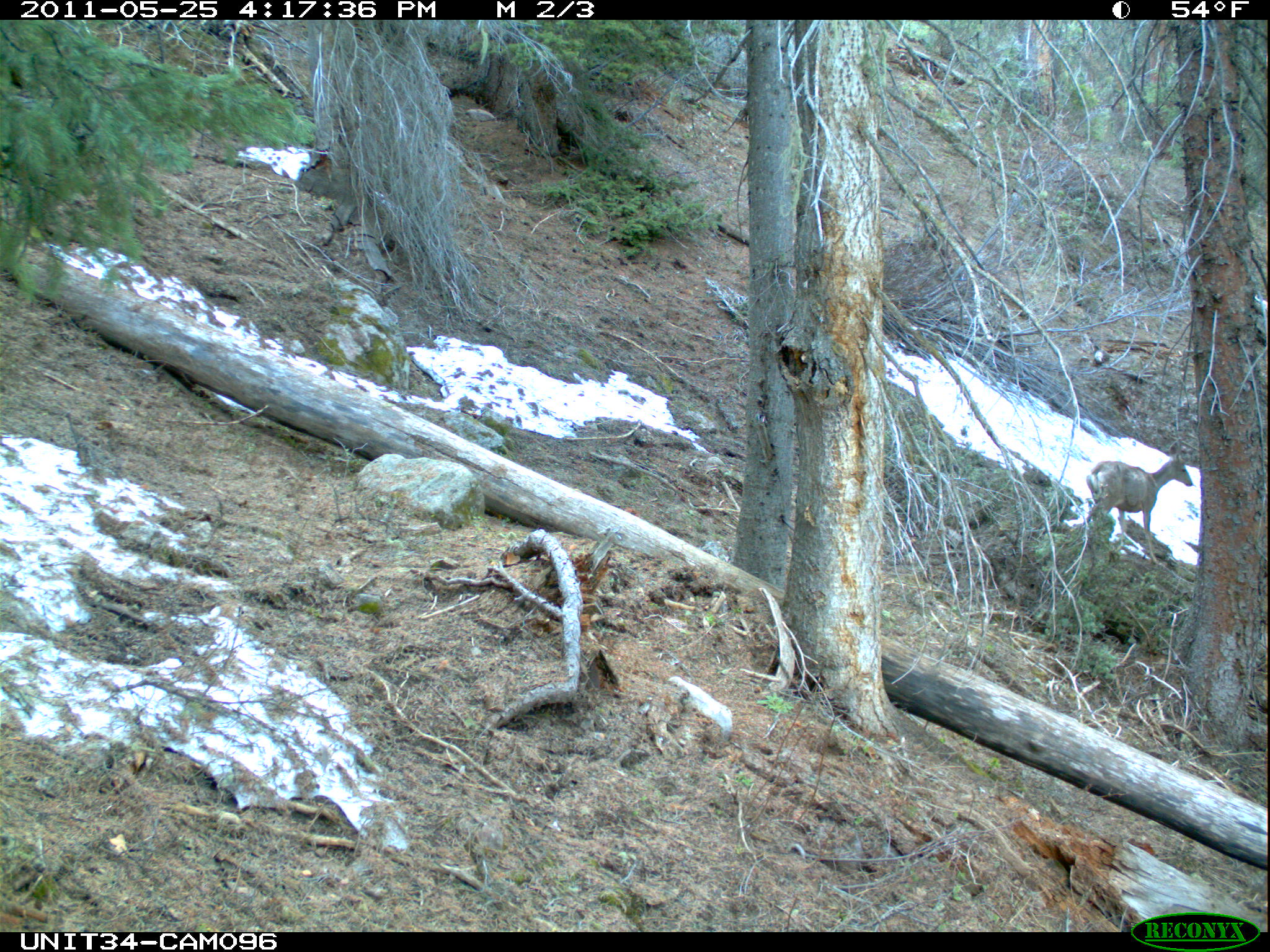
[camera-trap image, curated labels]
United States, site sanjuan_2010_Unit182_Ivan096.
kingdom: Animalia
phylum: Chordata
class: Mammalia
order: Artiodactyla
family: Cervidae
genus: Odocoileus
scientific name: Odocoileus hemionus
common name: mule deer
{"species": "Odocoileus hemionus (mule deer)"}